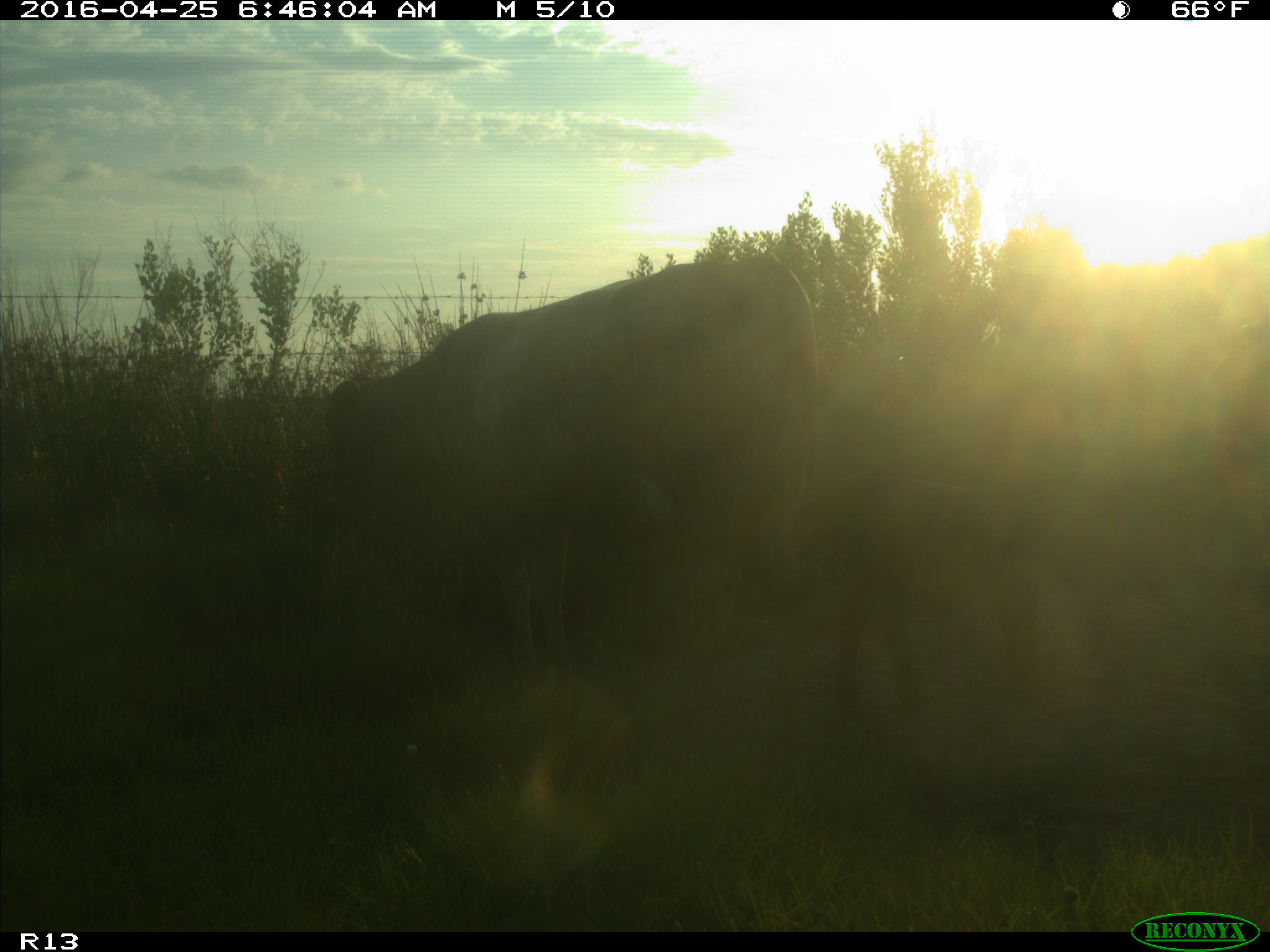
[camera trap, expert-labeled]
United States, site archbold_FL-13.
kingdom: Animalia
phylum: Chordata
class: Mammalia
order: Artiodactyla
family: Bovidae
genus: Bos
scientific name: Bos taurus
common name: domestic cow